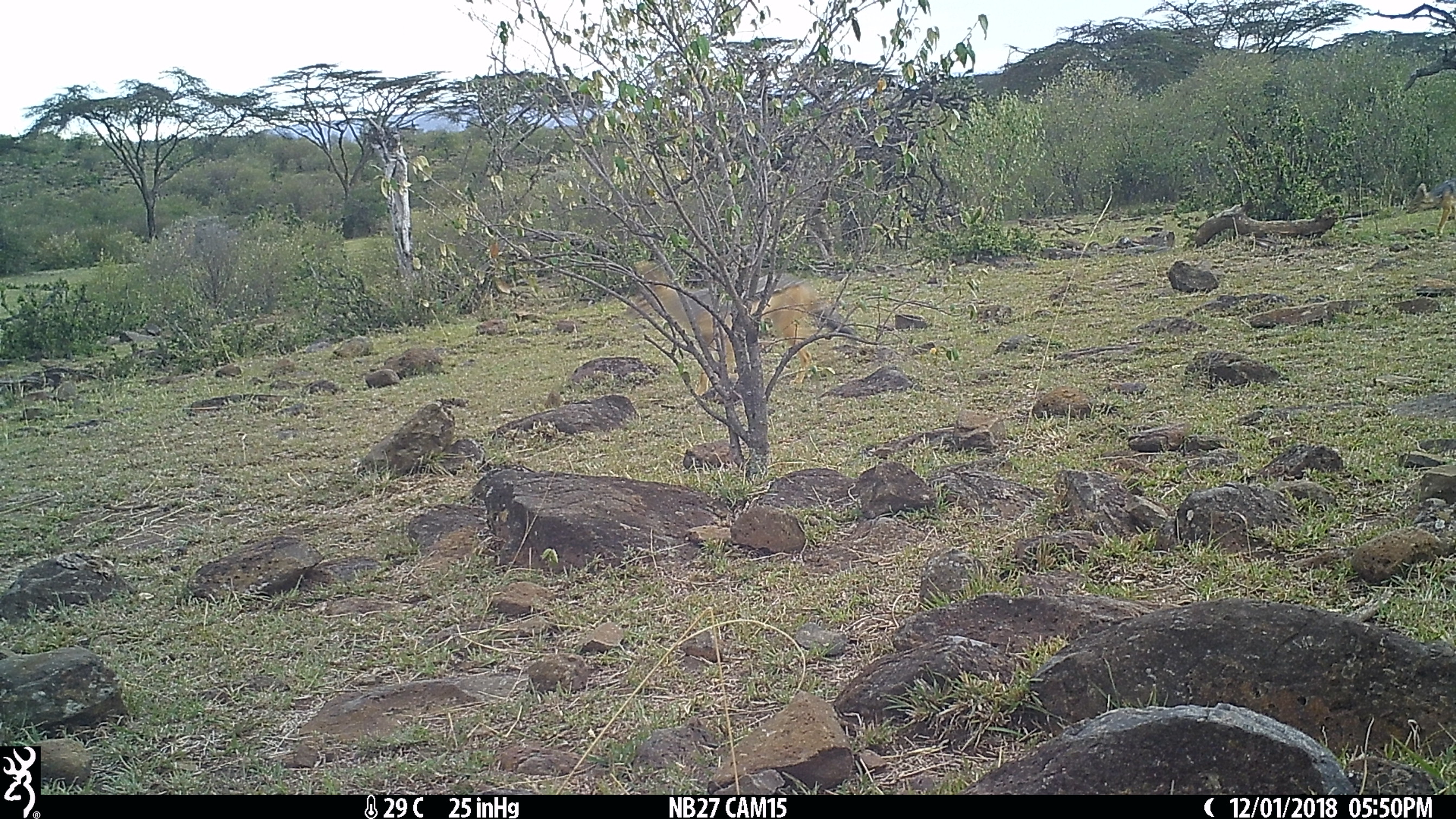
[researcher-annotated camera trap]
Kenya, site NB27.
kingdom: Animalia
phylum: Chordata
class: Mammalia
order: Carnivora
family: Canidae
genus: Lupulella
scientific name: Lupulella mesomelas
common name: black-backed jackal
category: jackal